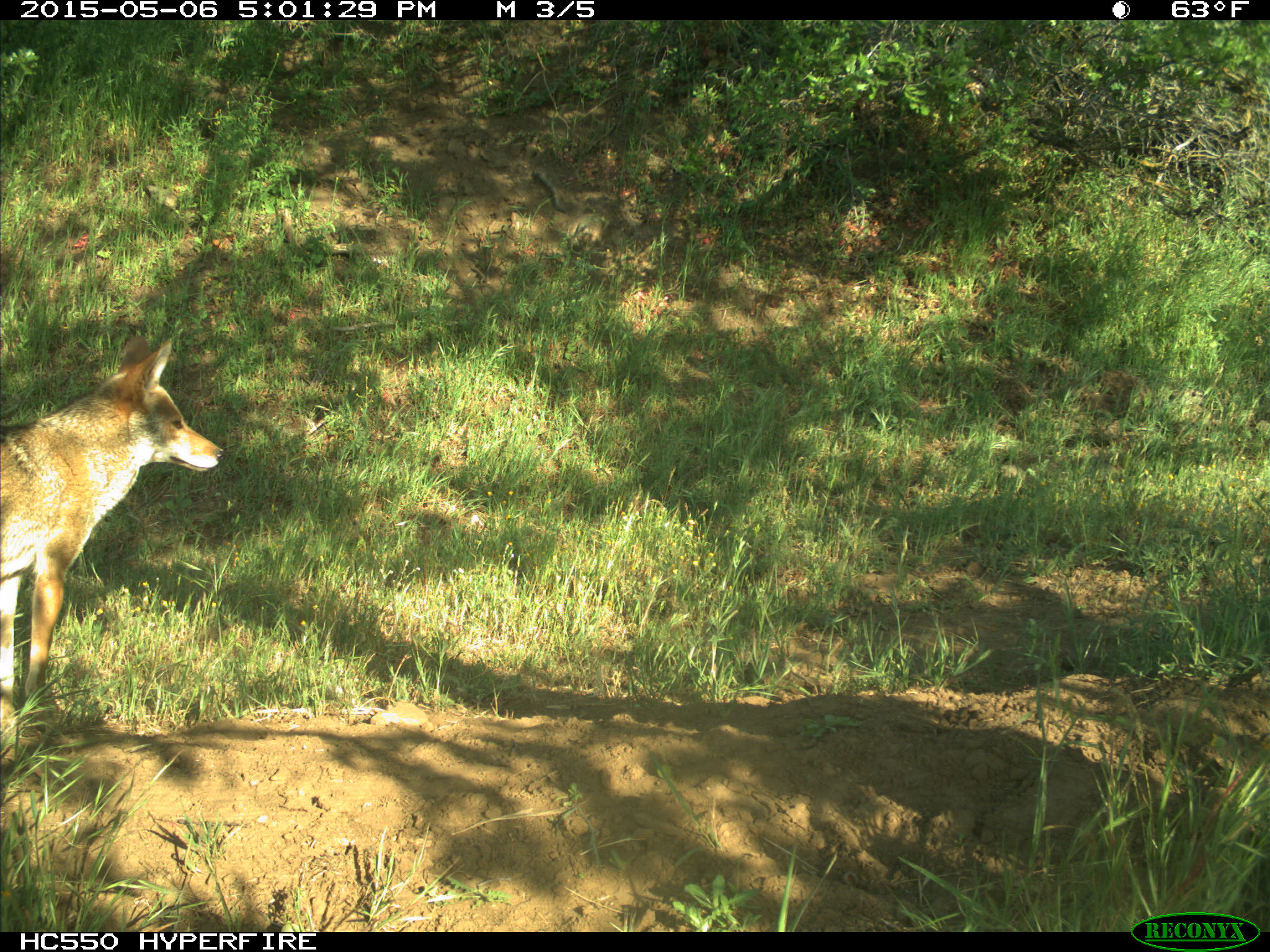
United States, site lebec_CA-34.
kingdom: Animalia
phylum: Chordata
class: Mammalia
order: Carnivora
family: Canidae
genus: Canis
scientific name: Canis latrans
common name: coyote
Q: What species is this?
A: Canis latrans (coyote).